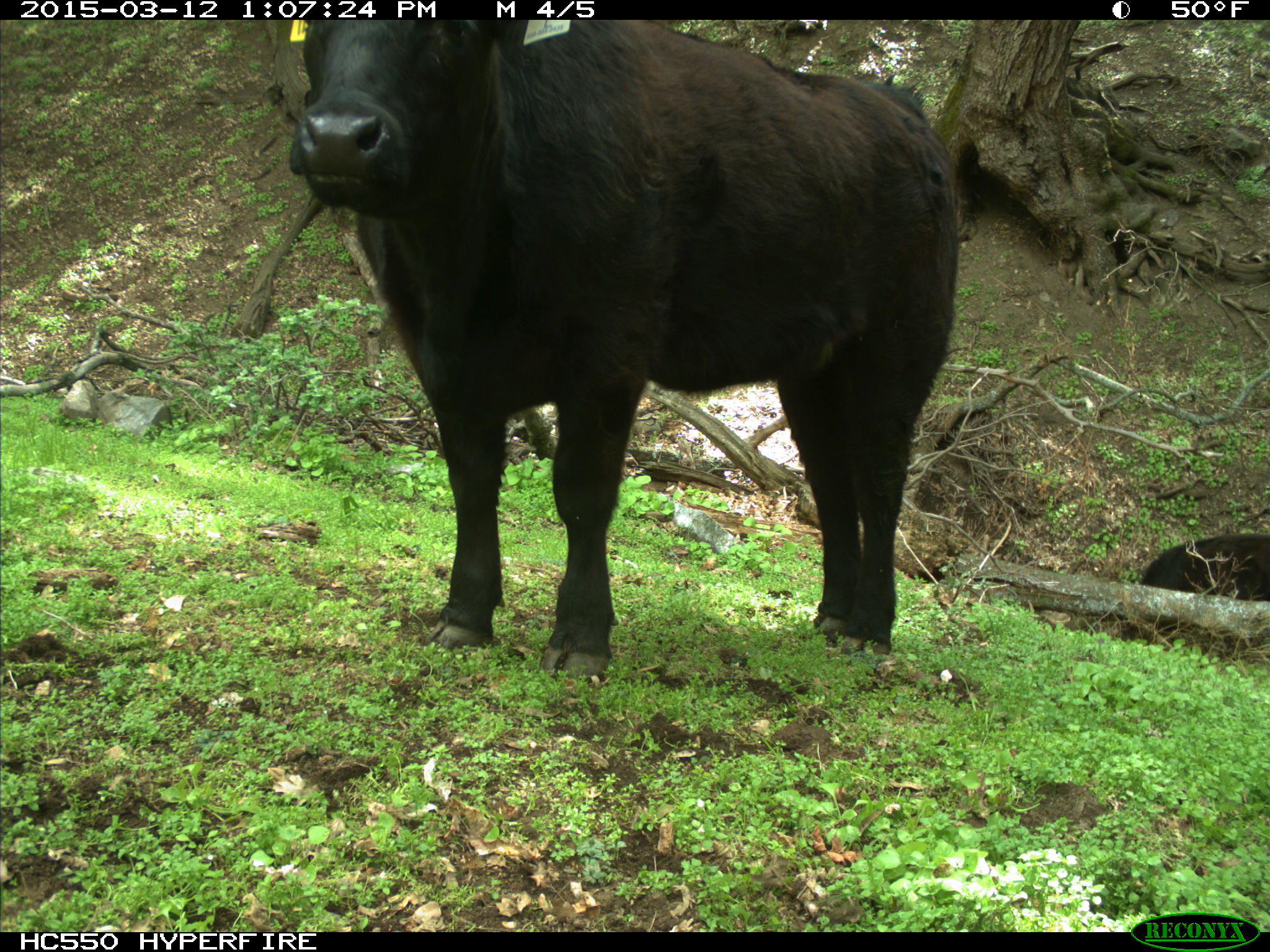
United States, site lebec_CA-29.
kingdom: Animalia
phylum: Chordata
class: Mammalia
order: Artiodactyla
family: Bovidae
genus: Bos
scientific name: Bos taurus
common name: domestic cow